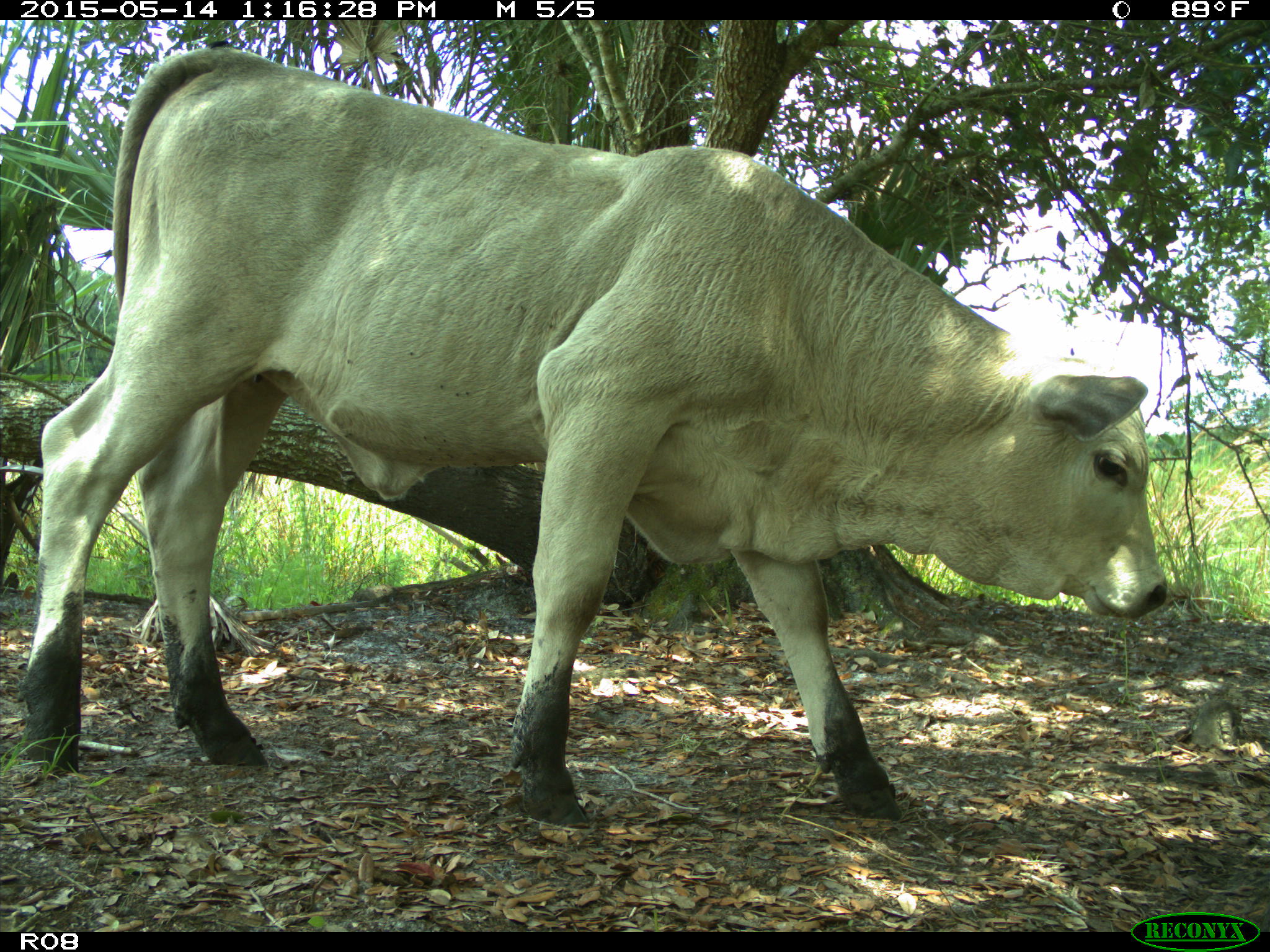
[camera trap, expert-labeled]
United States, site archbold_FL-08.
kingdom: Animalia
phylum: Chordata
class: Mammalia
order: Artiodactyla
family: Bovidae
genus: Bos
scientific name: Bos taurus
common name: domestic cow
Bos taurus (domestic cow).